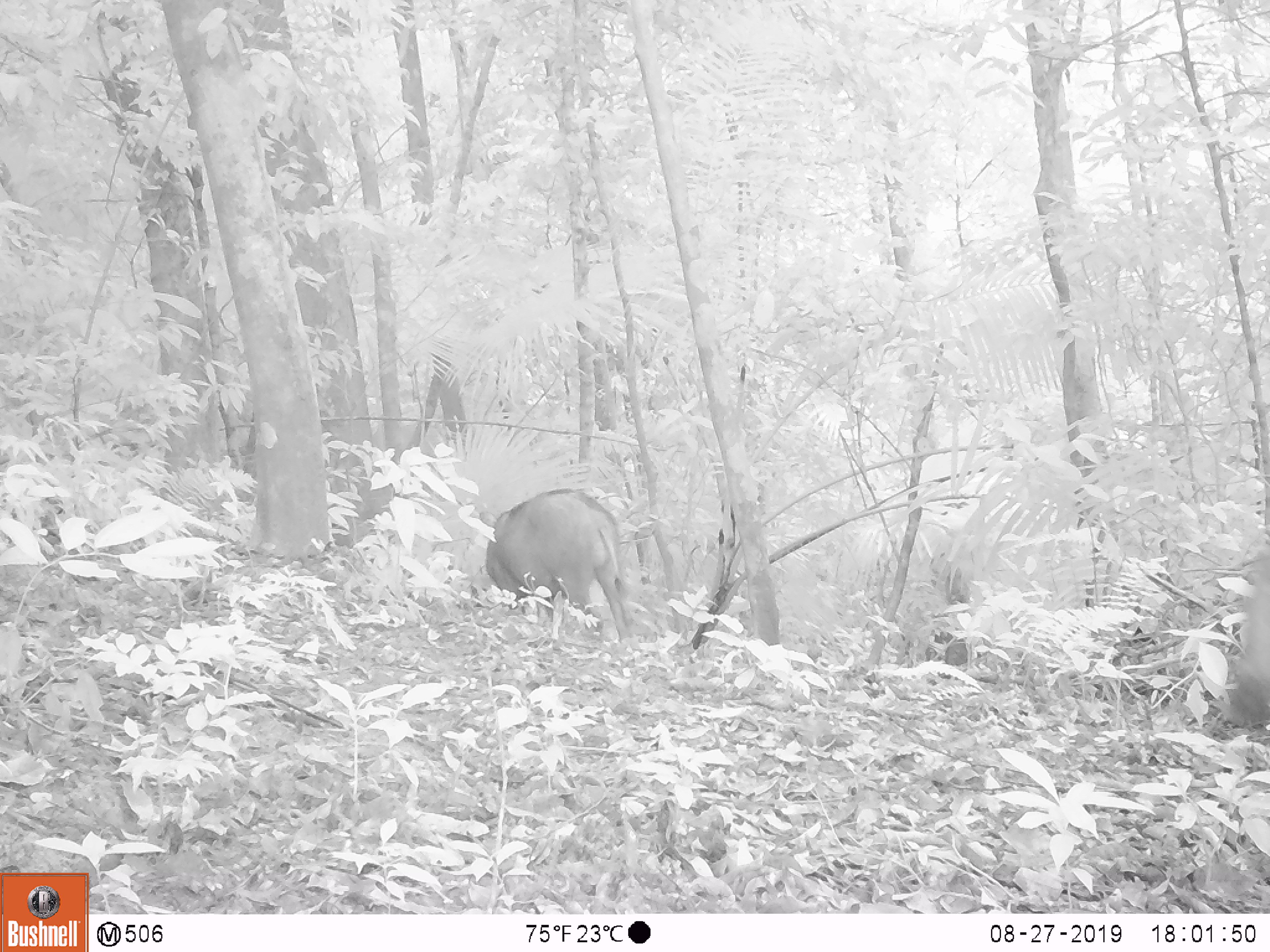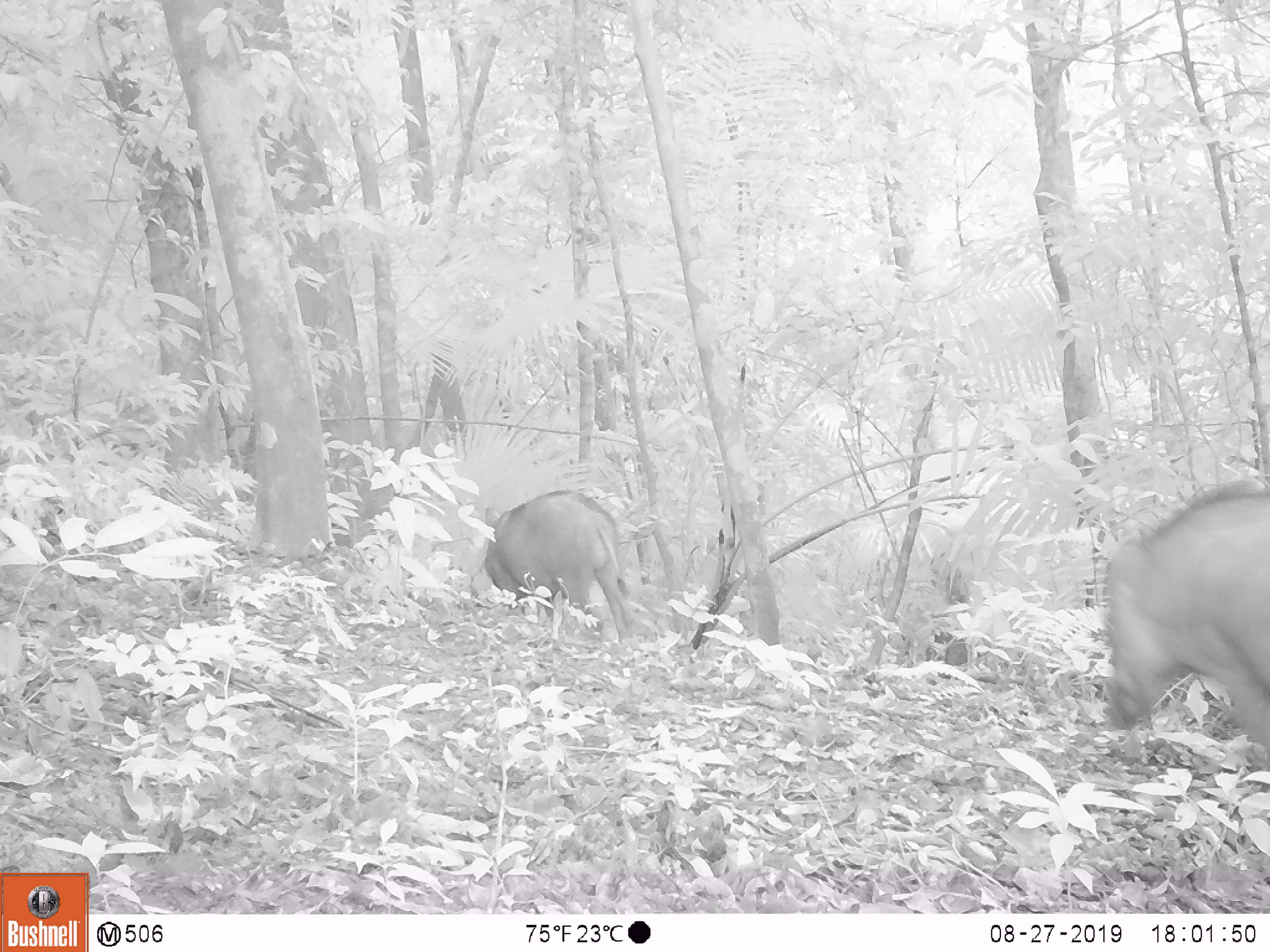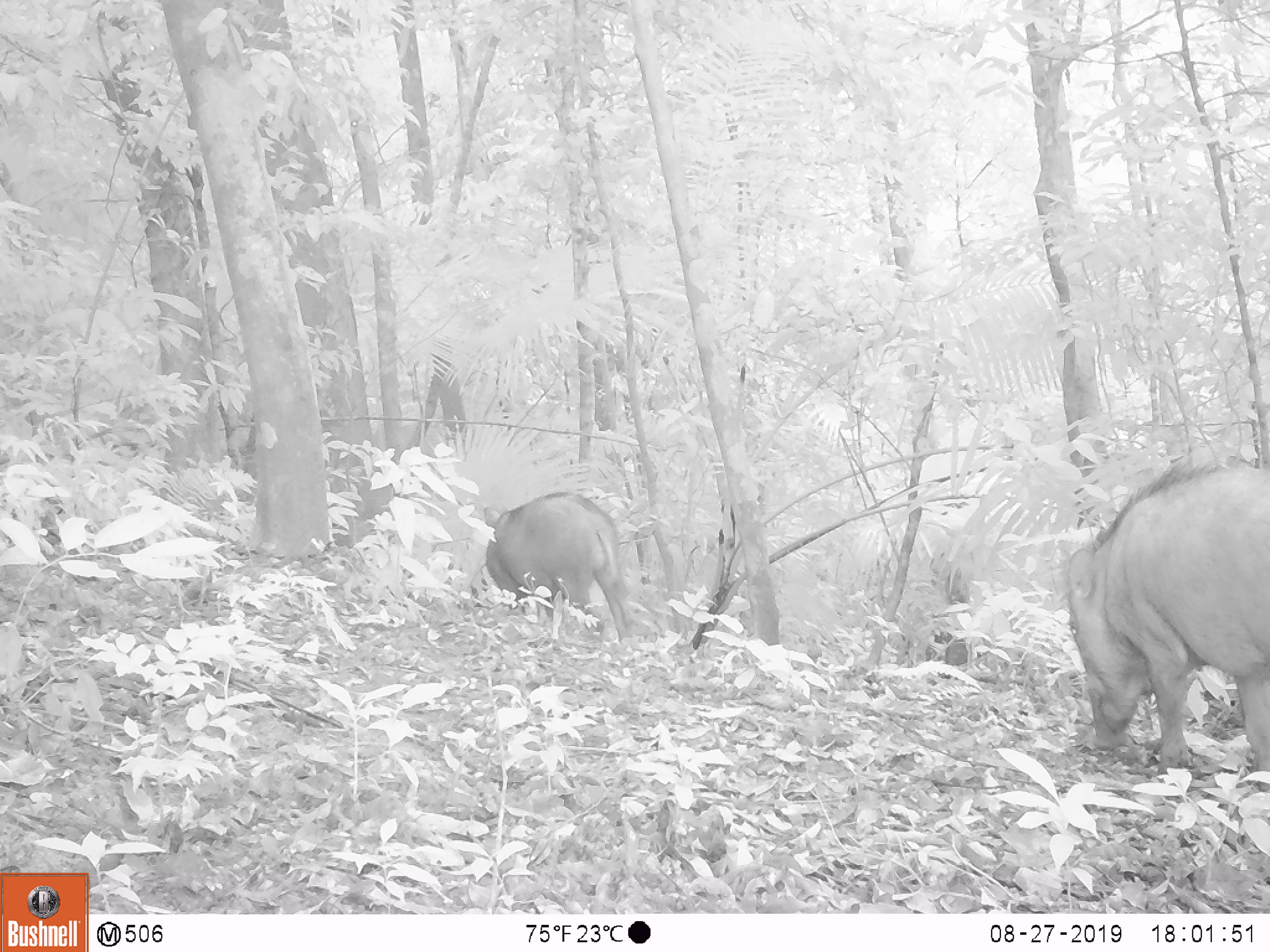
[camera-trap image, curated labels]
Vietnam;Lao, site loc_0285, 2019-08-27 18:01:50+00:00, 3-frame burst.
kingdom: Animalia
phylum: Chordata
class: Mammalia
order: Artiodactyla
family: Suidae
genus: Sus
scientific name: Sus scrofa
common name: eurasian wild pig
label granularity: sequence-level